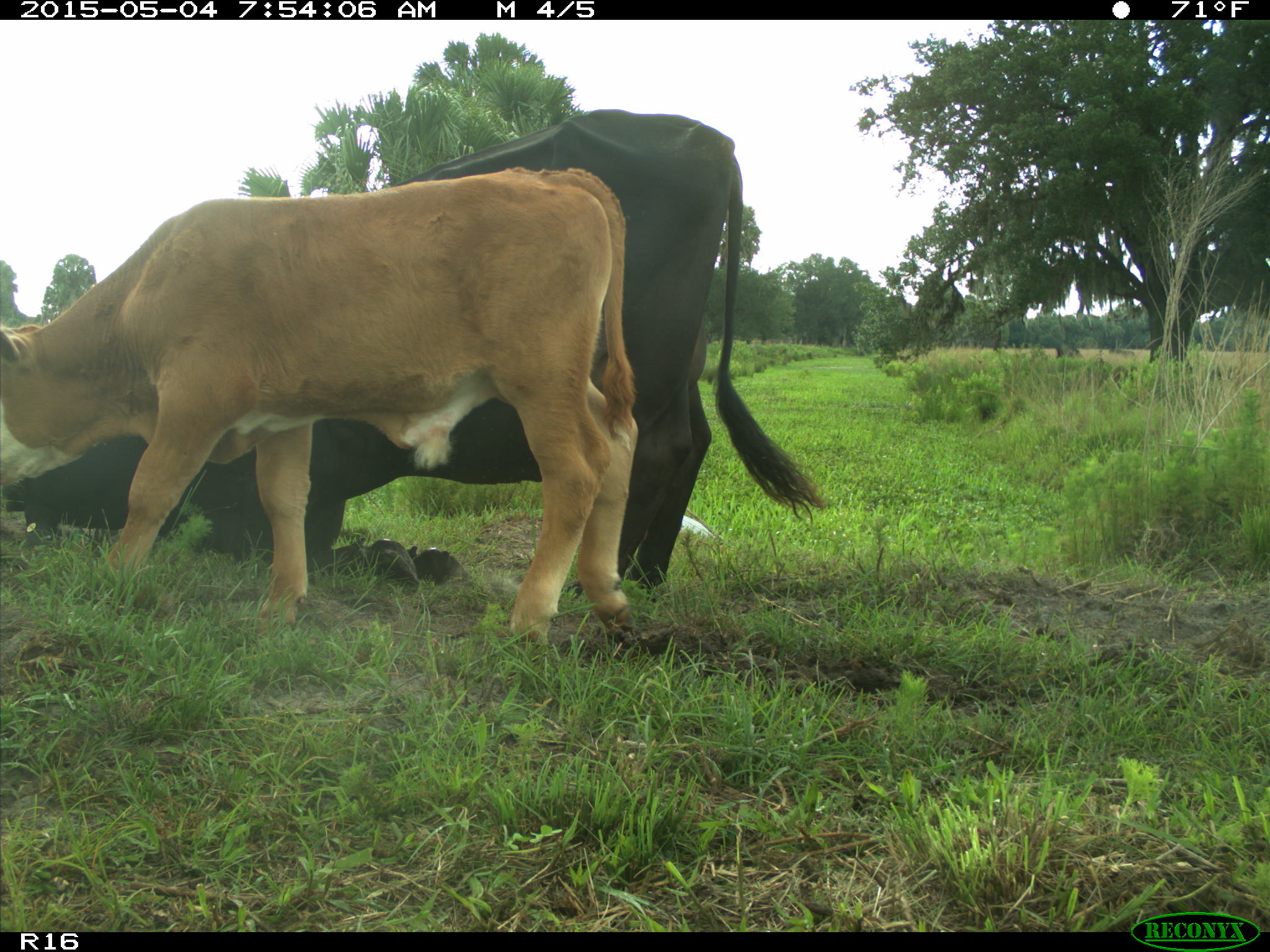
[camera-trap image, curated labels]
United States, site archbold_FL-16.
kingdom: Animalia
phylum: Chordata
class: Mammalia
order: Artiodactyla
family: Bovidae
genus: Bos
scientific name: Bos taurus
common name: domestic cow